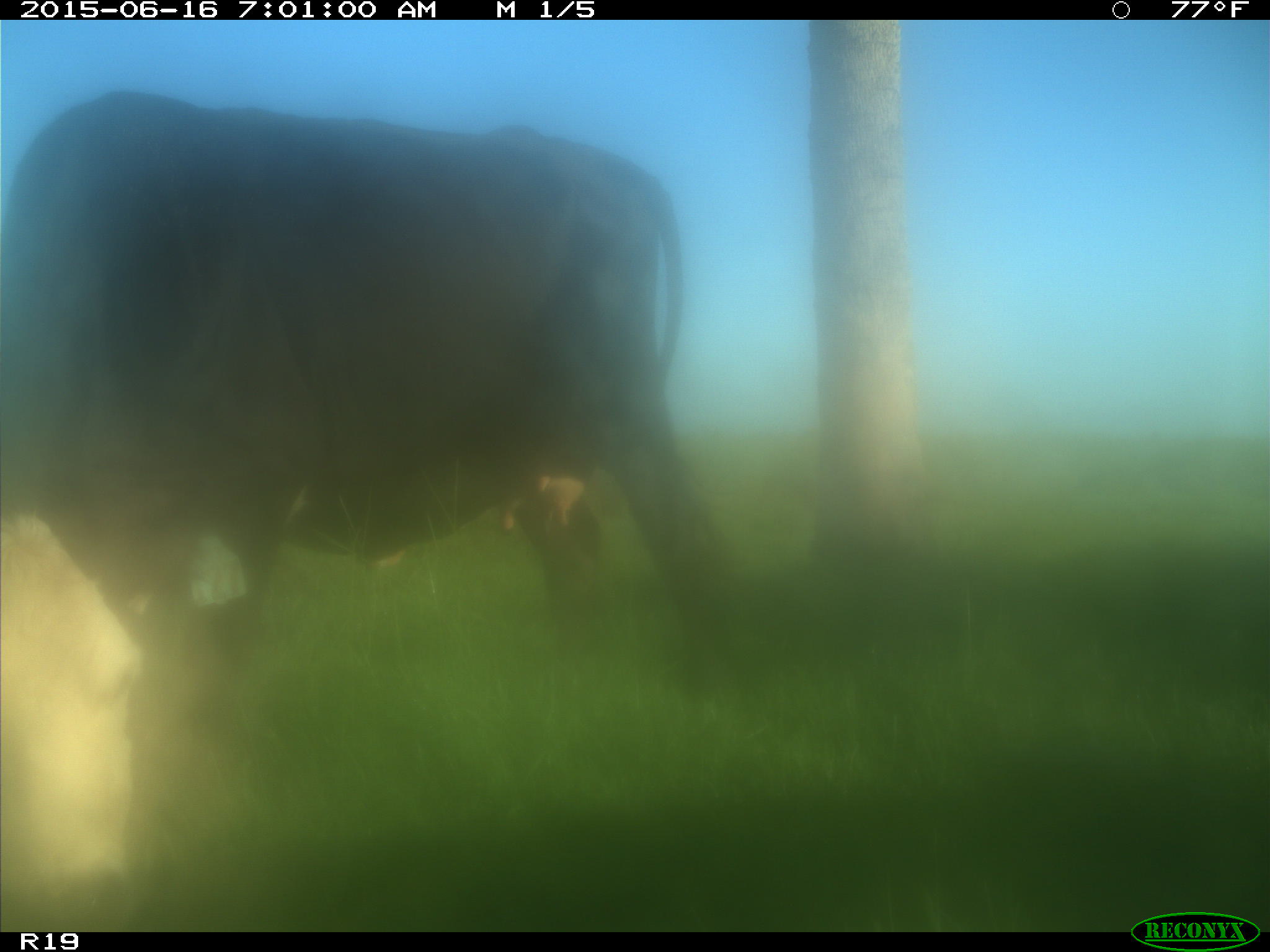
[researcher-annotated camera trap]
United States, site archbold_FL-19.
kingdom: Animalia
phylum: Chordata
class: Mammalia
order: Artiodactyla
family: Bovidae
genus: Bos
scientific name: Bos taurus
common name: domestic cow